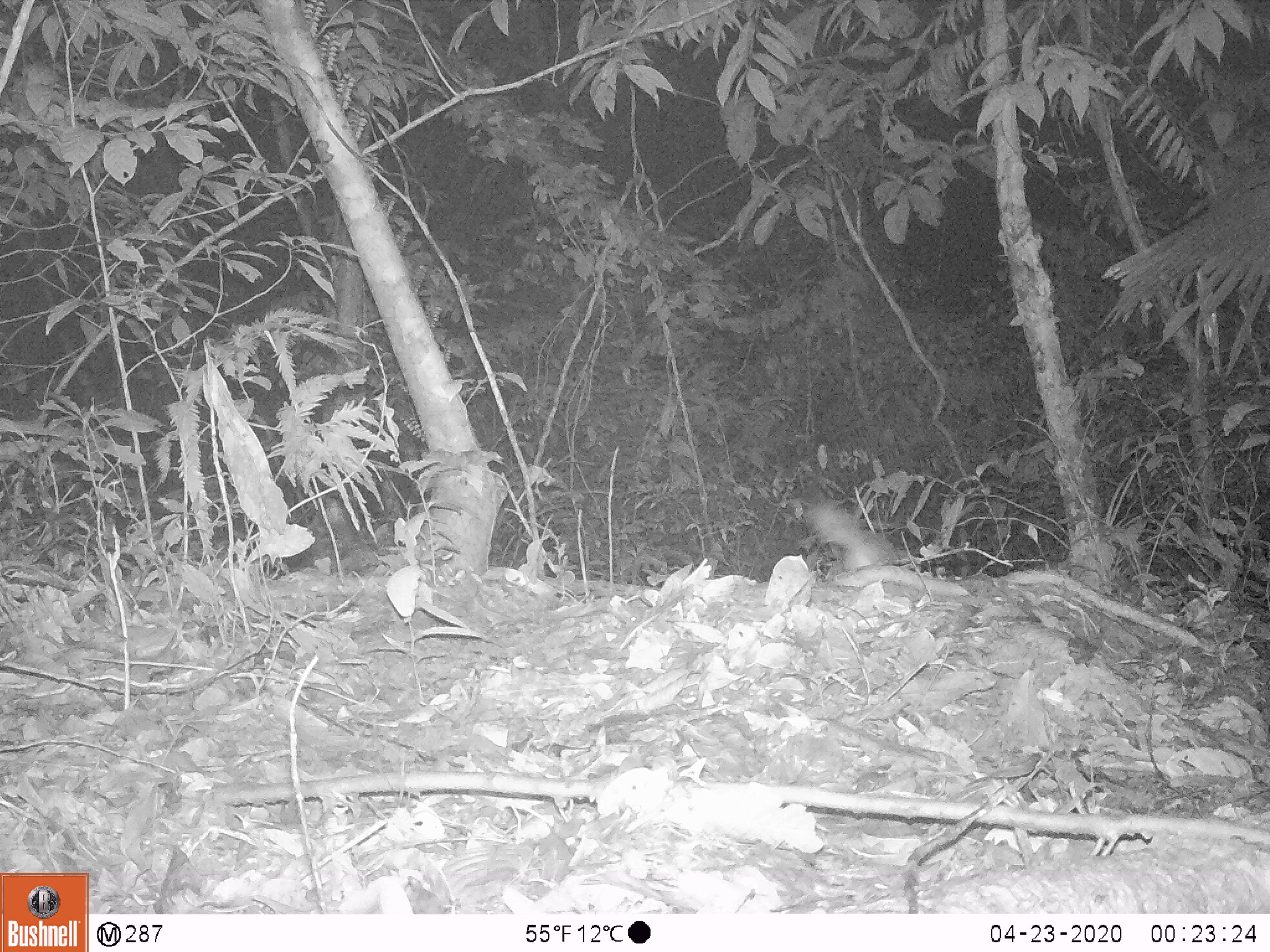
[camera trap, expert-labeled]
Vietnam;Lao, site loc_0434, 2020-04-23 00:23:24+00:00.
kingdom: Animalia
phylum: Chordata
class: Mammalia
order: Carnivora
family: Mustelidae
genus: Melogale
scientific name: Melogale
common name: ferret badger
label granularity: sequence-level